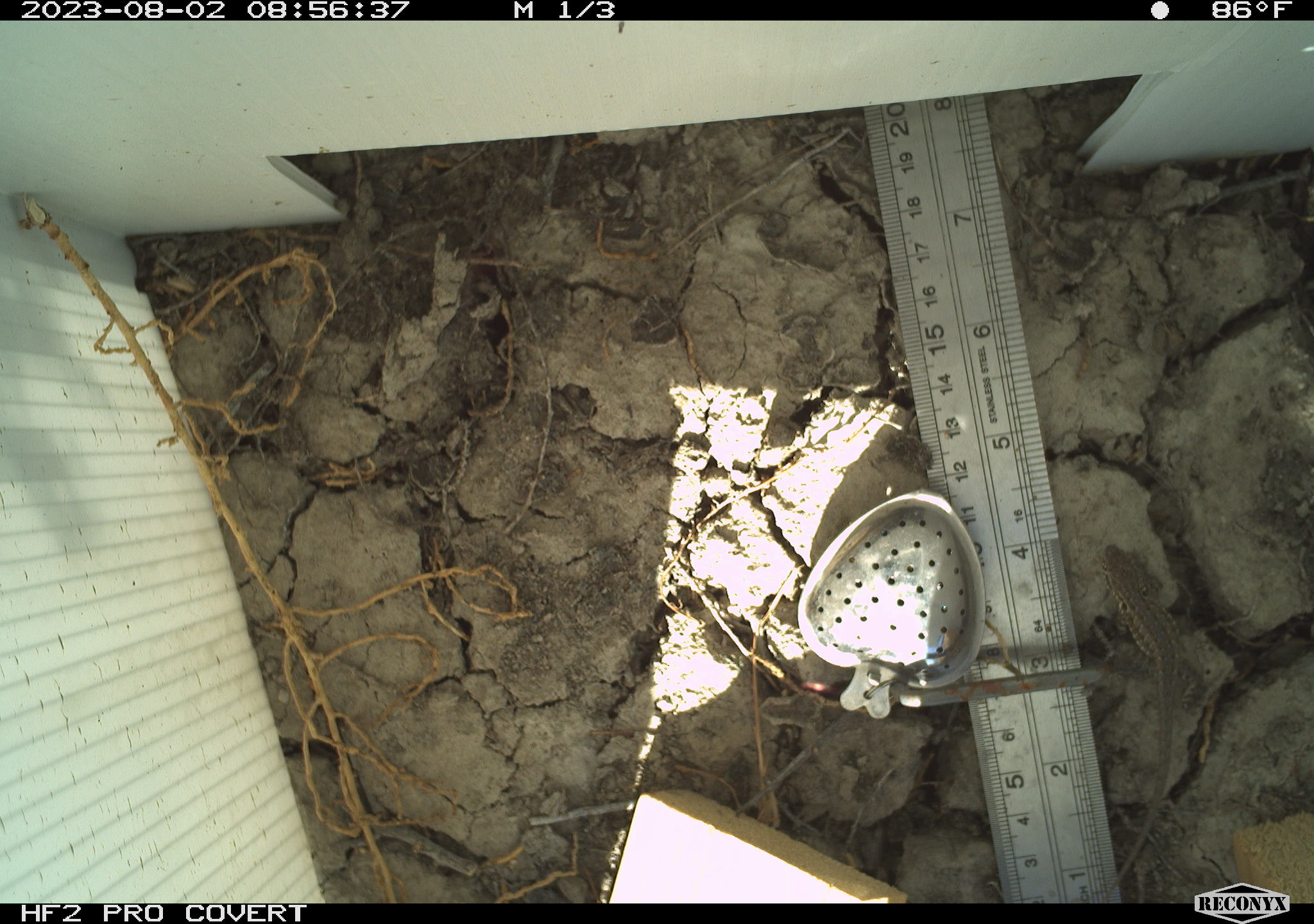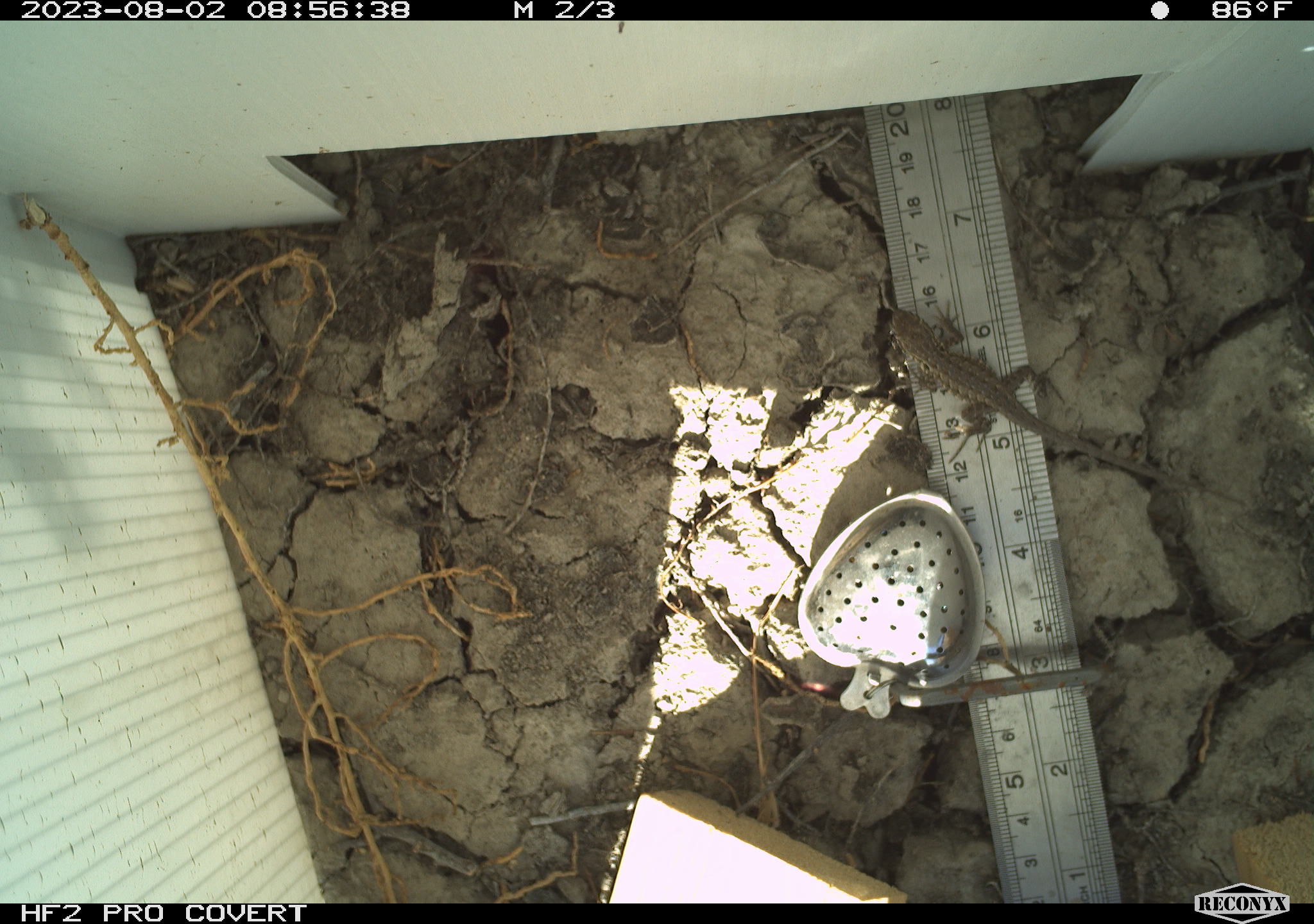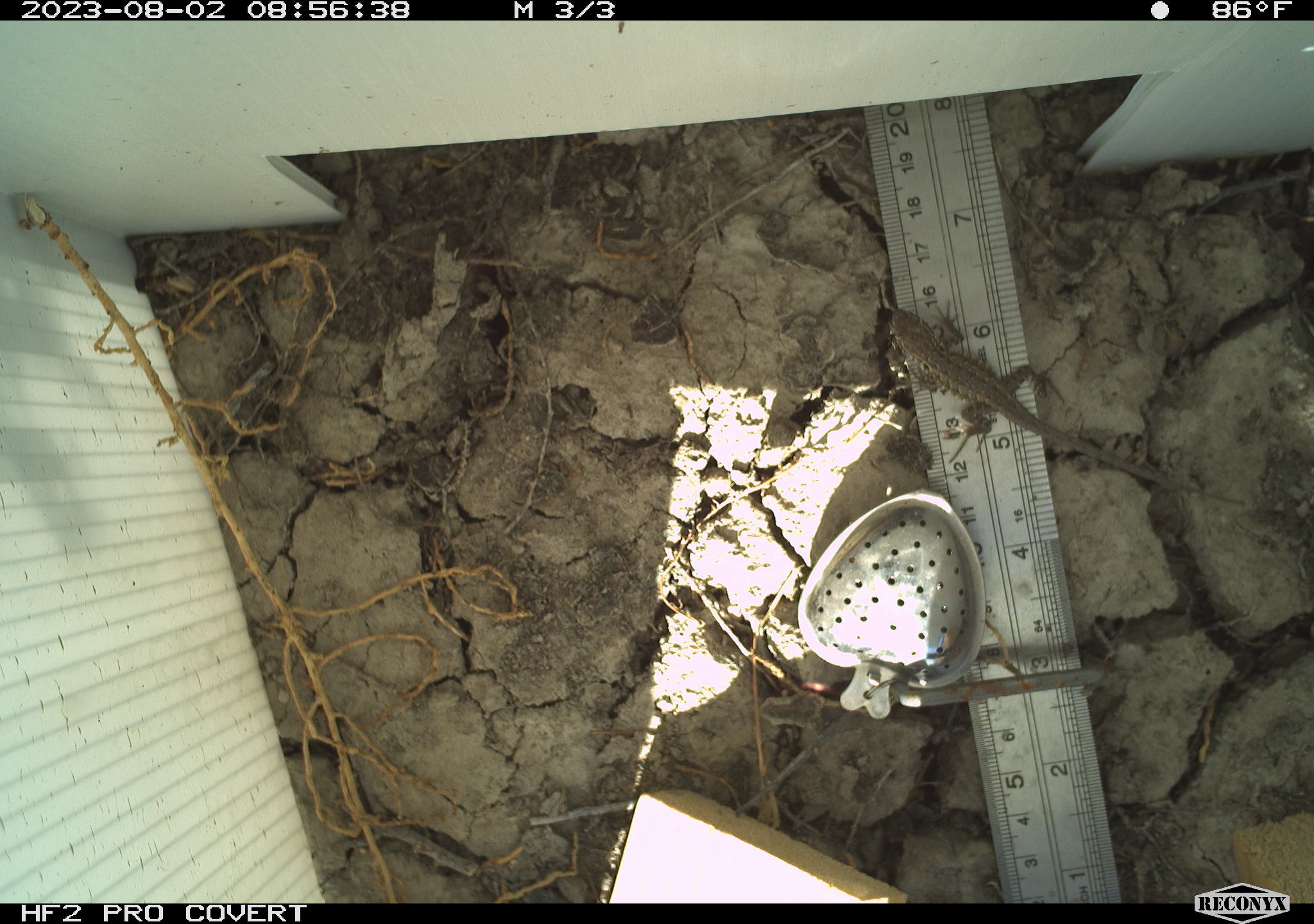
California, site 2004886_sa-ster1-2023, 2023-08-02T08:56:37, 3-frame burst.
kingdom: Animalia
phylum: Chordata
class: Reptilia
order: Squamata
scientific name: Squamata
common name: lizards and snakes